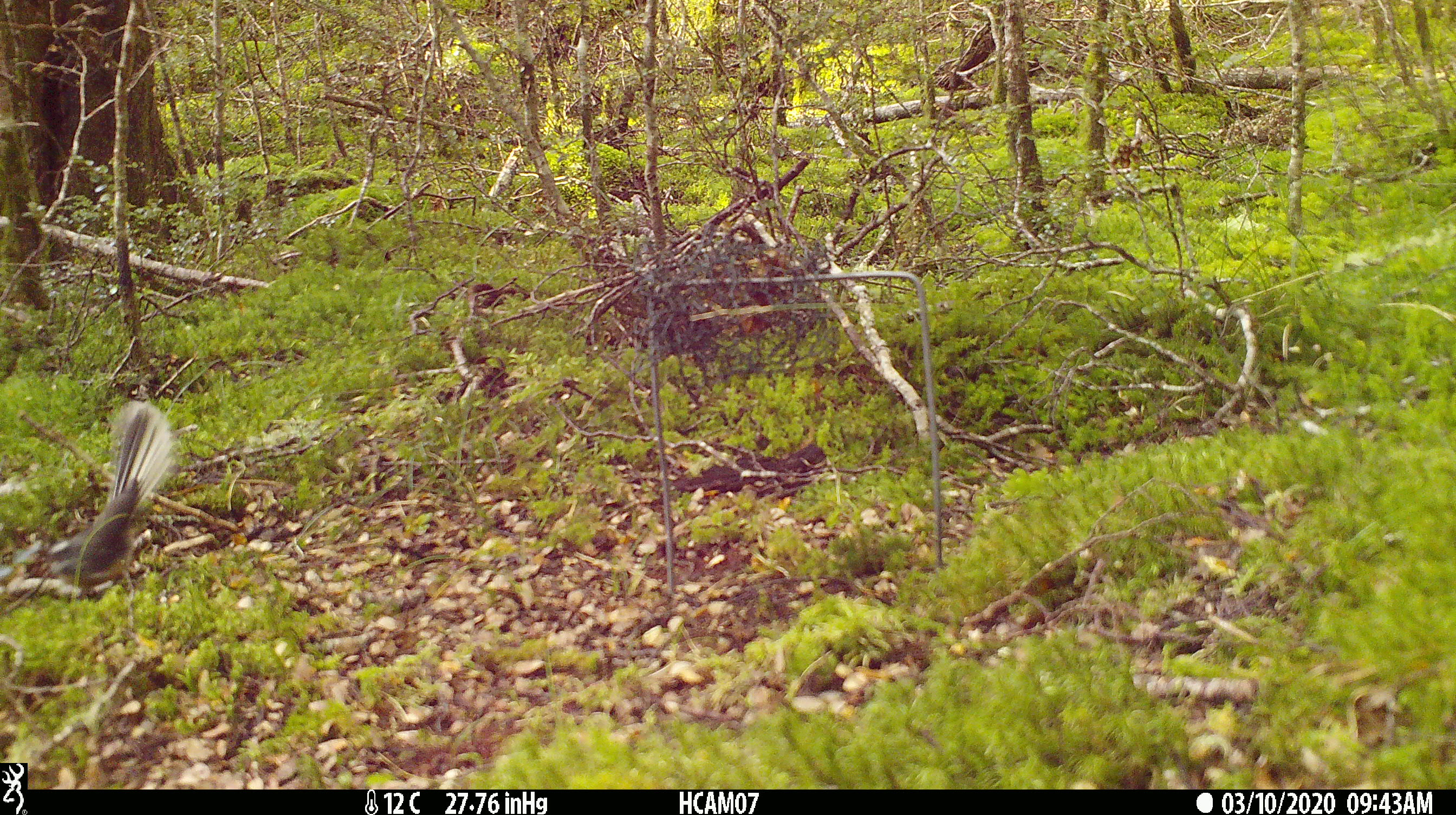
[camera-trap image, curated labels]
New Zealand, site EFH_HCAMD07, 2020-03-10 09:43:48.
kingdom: Animalia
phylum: Chordata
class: Aves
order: Passeriformes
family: Rhipiduridae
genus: Rhipidura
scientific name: Rhipidura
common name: fantails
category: fantail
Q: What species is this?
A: Fantail (fantails) (Rhipidura).